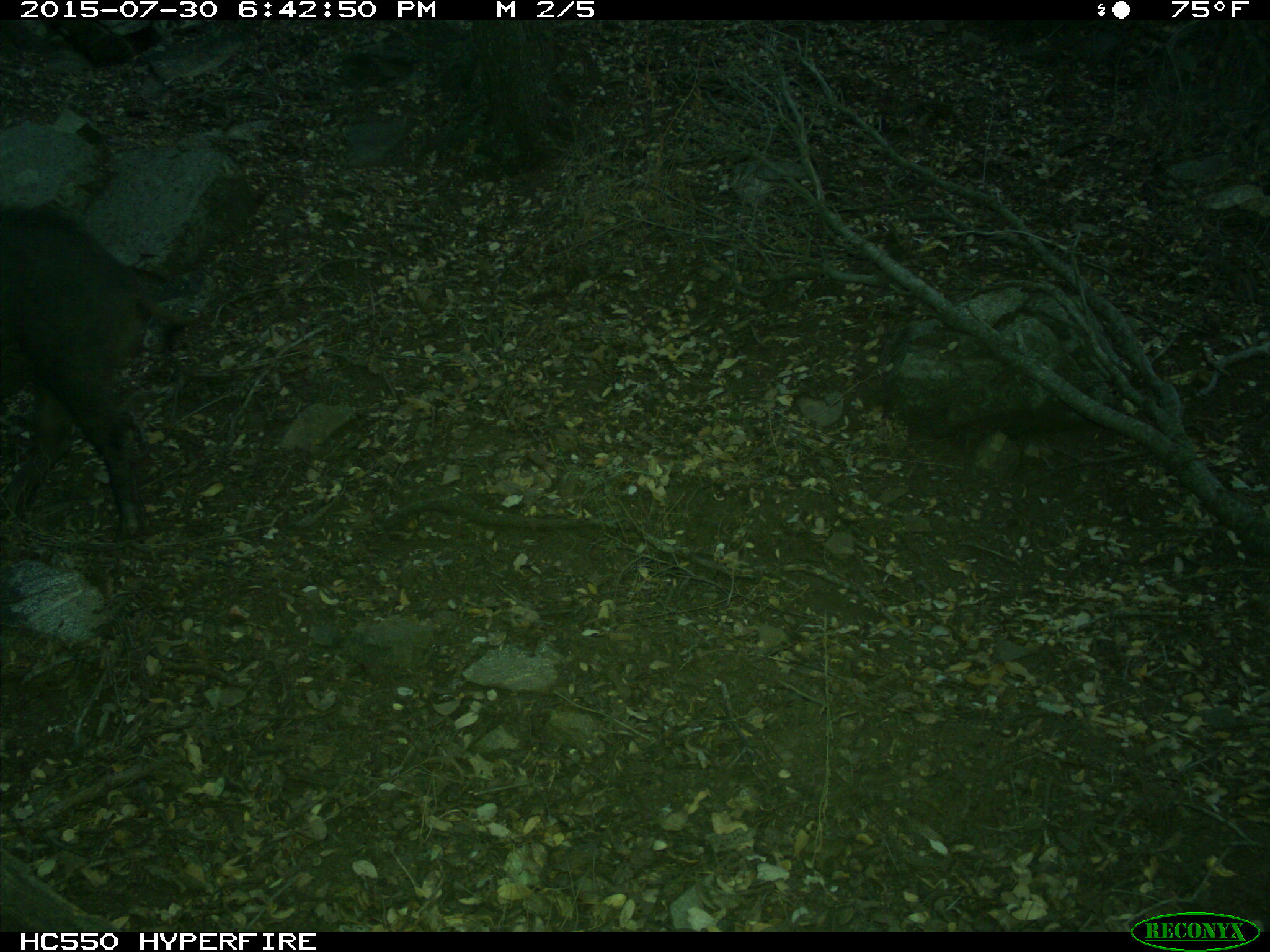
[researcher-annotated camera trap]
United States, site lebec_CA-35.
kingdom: Animalia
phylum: Chordata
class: Mammalia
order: Artiodactyla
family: Suidae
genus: Sus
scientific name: Sus scrofa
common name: wild boar